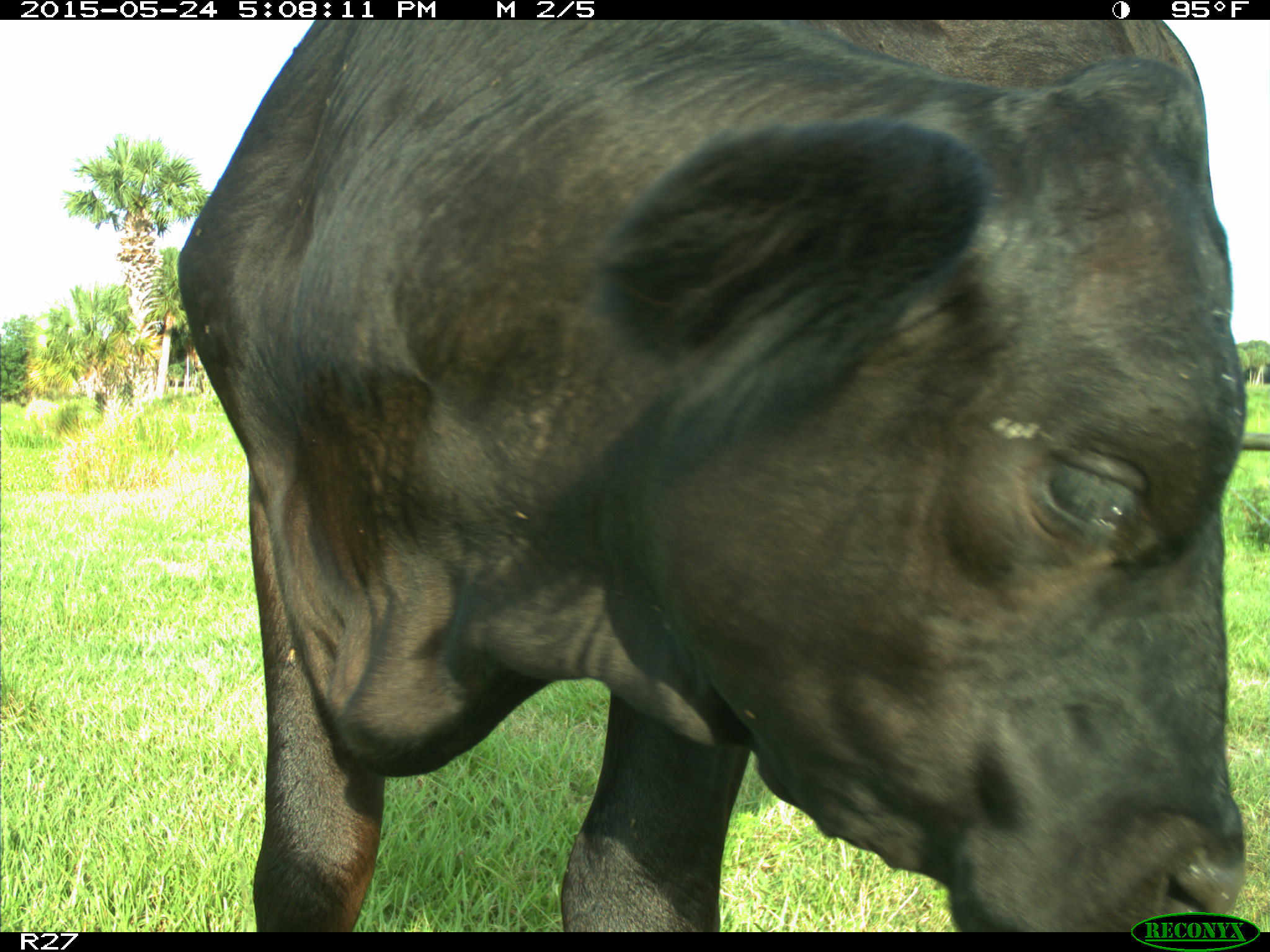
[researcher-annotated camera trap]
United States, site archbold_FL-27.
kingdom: Animalia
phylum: Chordata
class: Mammalia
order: Artiodactyla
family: Bovidae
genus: Bos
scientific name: Bos taurus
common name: domestic cow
Bos taurus (domestic cow).